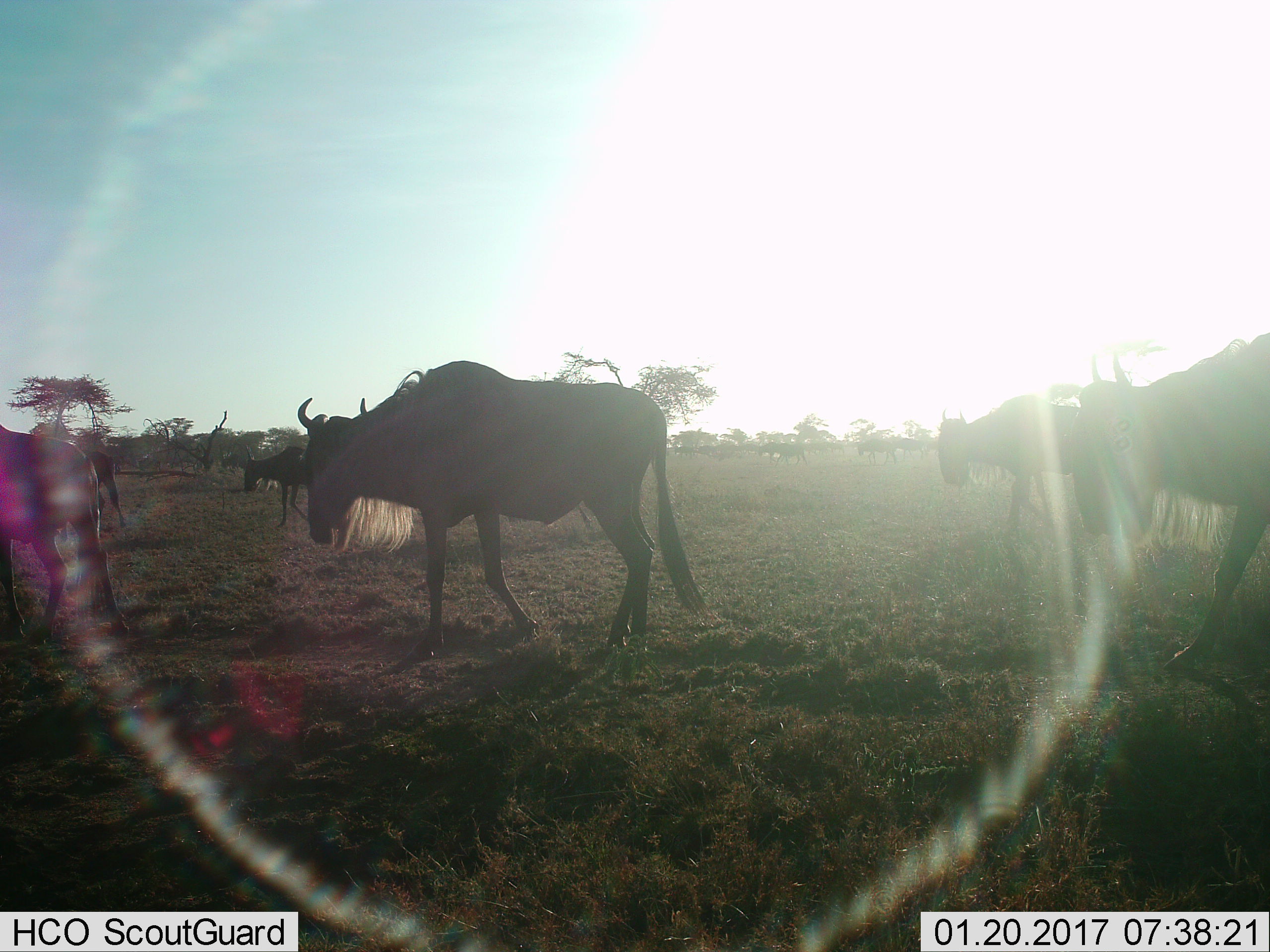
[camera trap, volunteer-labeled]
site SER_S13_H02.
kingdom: Animalia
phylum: Chordata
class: Mammalia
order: Artiodactyla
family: Bovidae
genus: Connochaetes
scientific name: Connochaetes taurinus taurinus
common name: blue wildebeest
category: wildebeestblue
Wildebeestblue (blue wildebeest) (Connochaetes taurinus taurinus), count 11-50. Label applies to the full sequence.